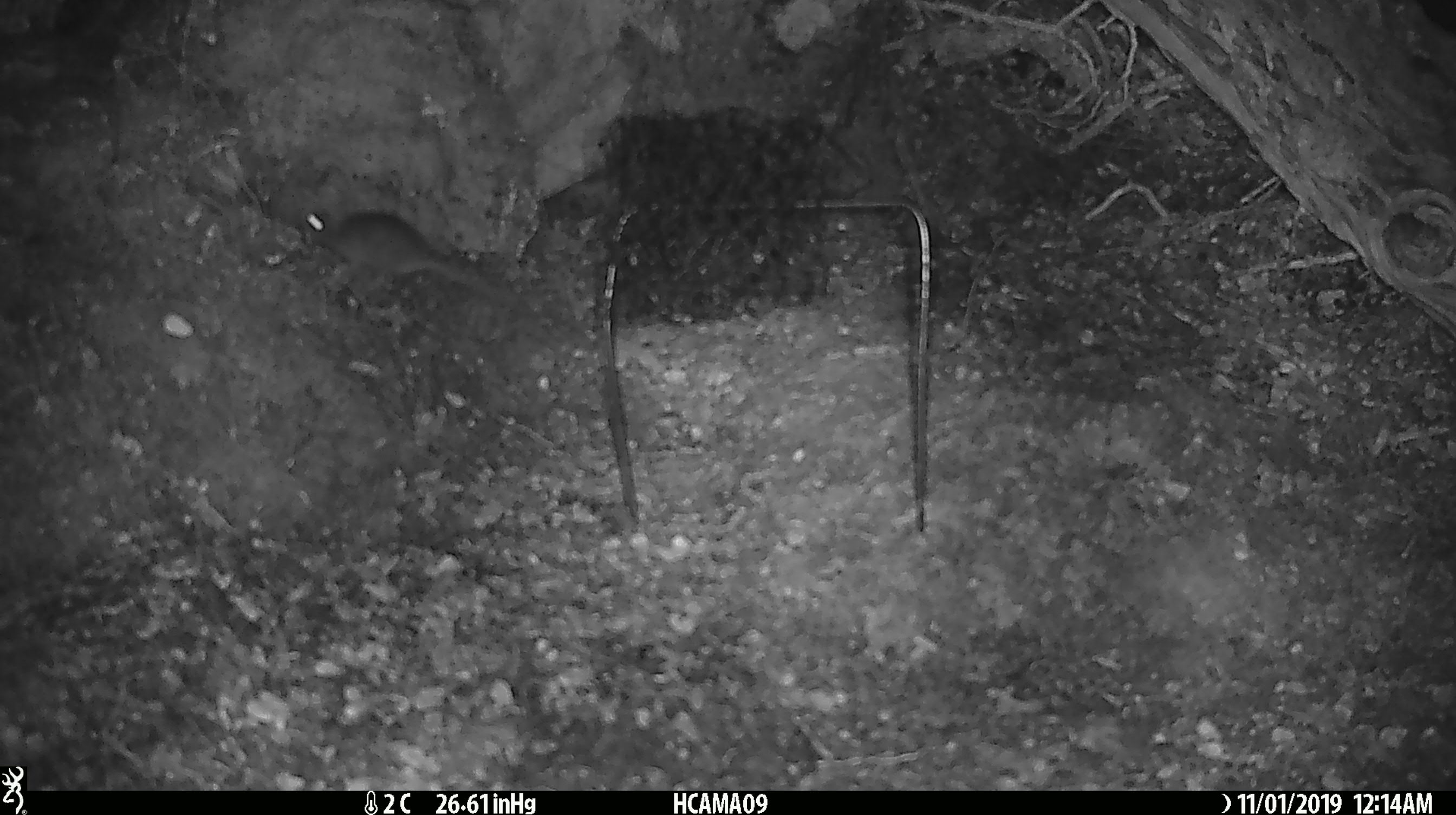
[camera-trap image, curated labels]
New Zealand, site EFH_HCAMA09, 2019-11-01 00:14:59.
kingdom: Animalia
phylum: Chordata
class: Mammalia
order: Rodentia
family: Muridae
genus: Mus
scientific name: Mus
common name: mouse